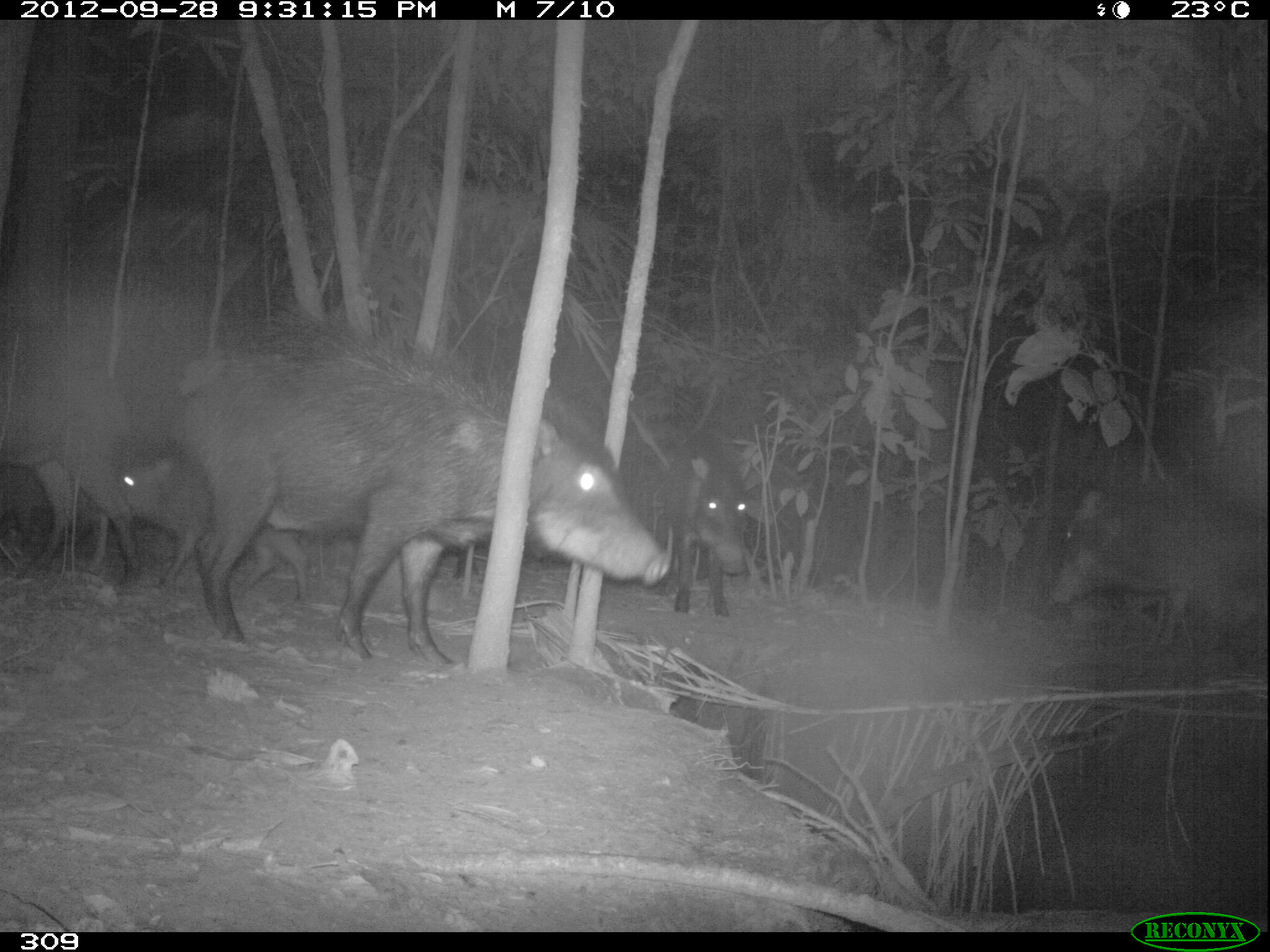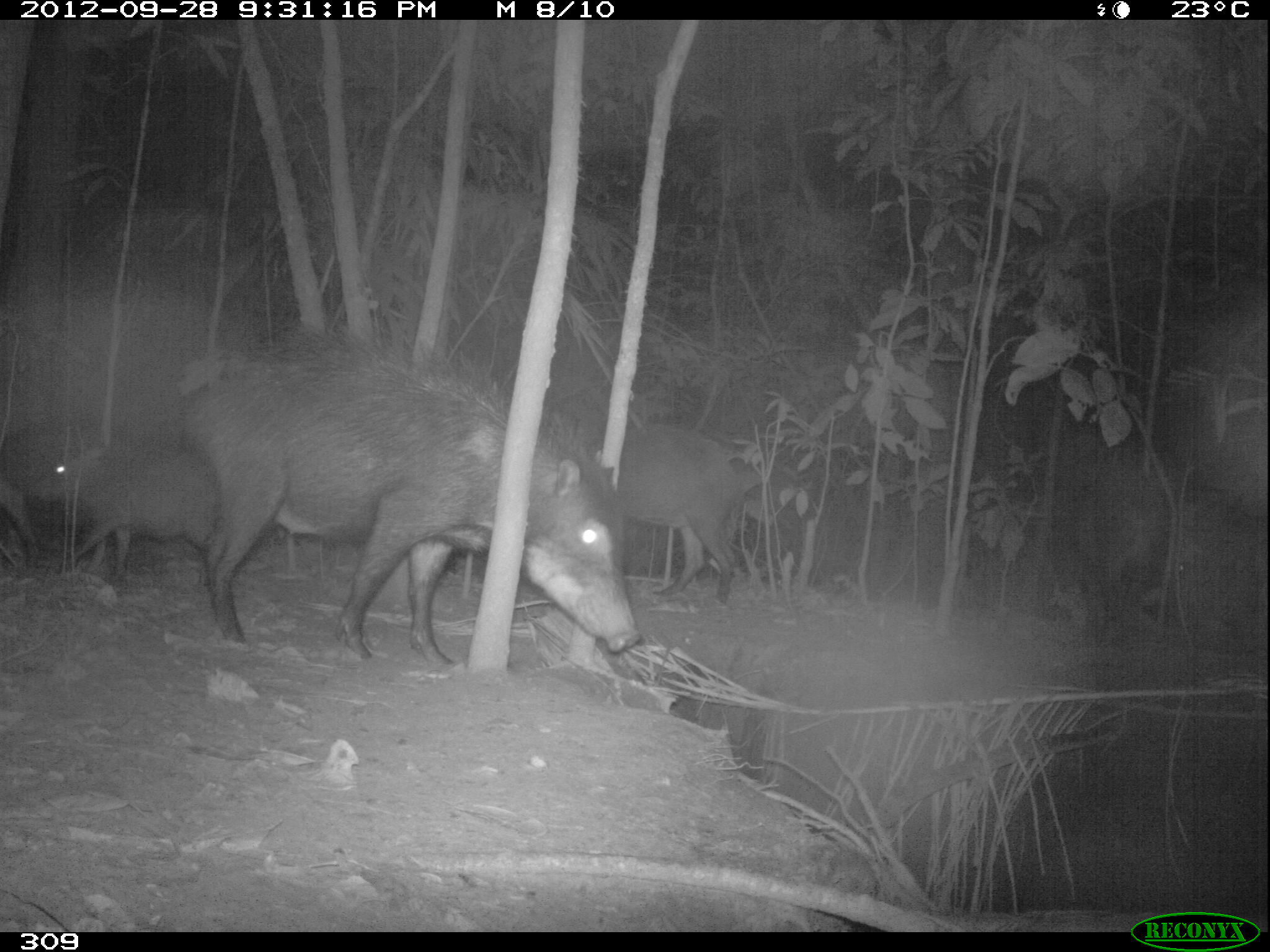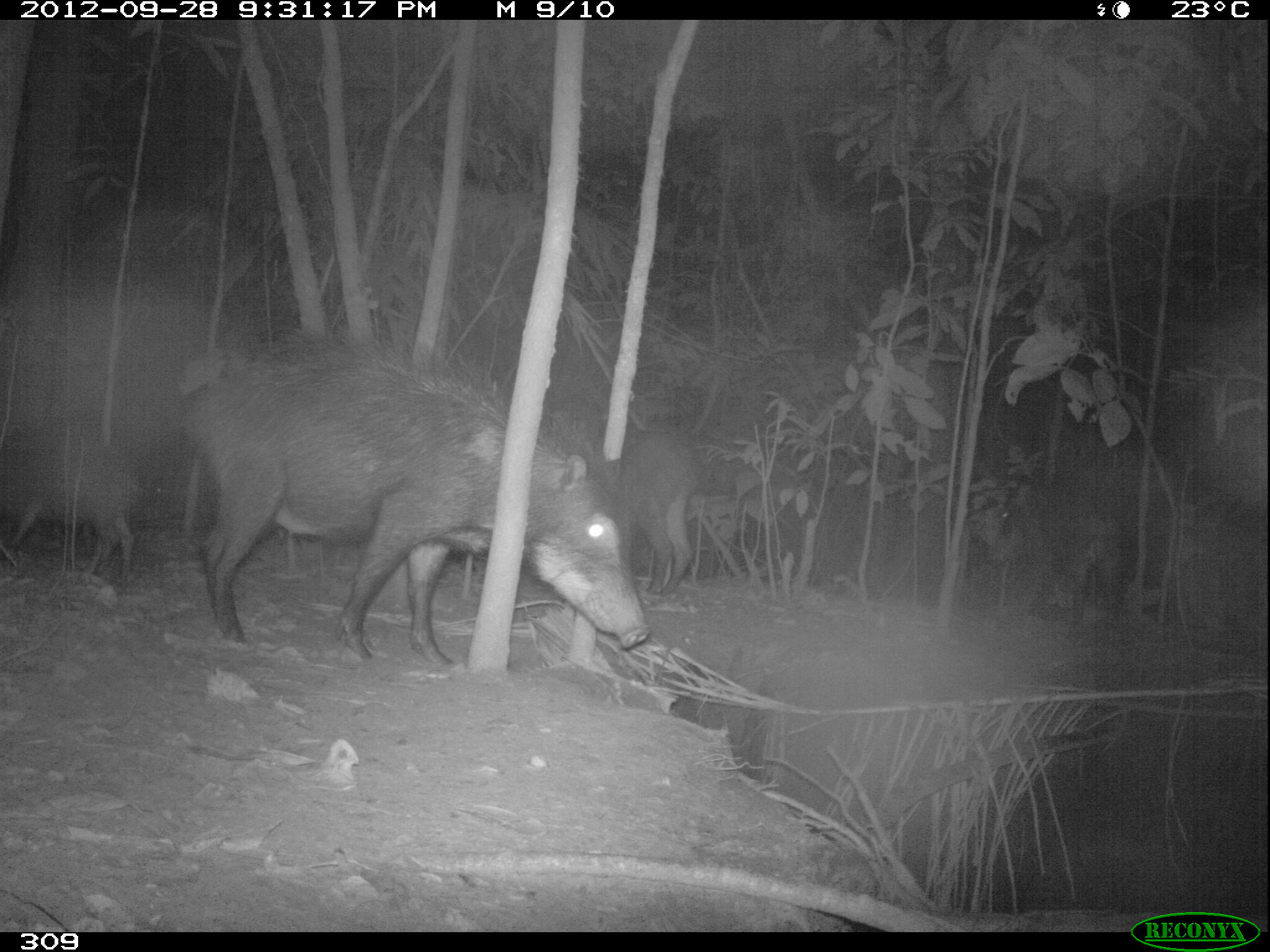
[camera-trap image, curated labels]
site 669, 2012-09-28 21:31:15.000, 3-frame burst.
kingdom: Animalia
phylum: Chordata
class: Mammalia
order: Artiodactyla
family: Tayassuidae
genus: Tayassu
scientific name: Tayassu pecari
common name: white-lipped peccary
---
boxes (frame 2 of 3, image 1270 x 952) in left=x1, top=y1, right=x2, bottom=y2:
tayassu pecari: left=181, top=336, right=634, bottom=667; left=37, top=441, right=210, bottom=570; left=616, top=423, right=740, bottom=599; left=1, top=477, right=50, bottom=581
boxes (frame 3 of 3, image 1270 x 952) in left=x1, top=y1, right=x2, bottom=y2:
tayassu pecari: left=182, top=340, right=649, bottom=663; left=962, top=491, right=1127, bottom=627; left=1, top=458, right=137, bottom=578; left=619, top=435, right=700, bottom=597